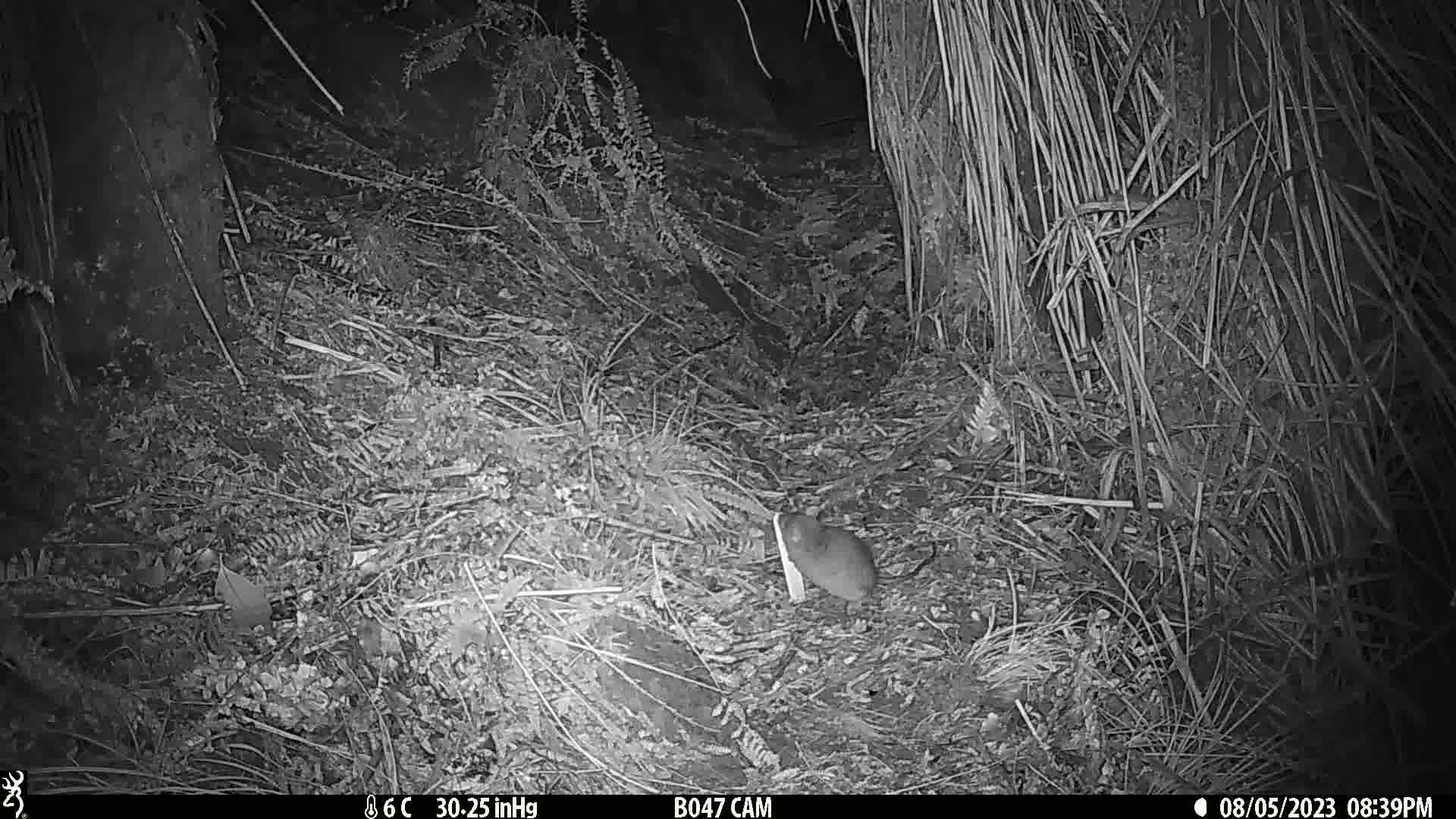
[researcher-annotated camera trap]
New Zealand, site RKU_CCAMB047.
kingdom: Animalia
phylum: Chordata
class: Mammalia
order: Rodentia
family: Muridae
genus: Rattus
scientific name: Rattus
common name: rat